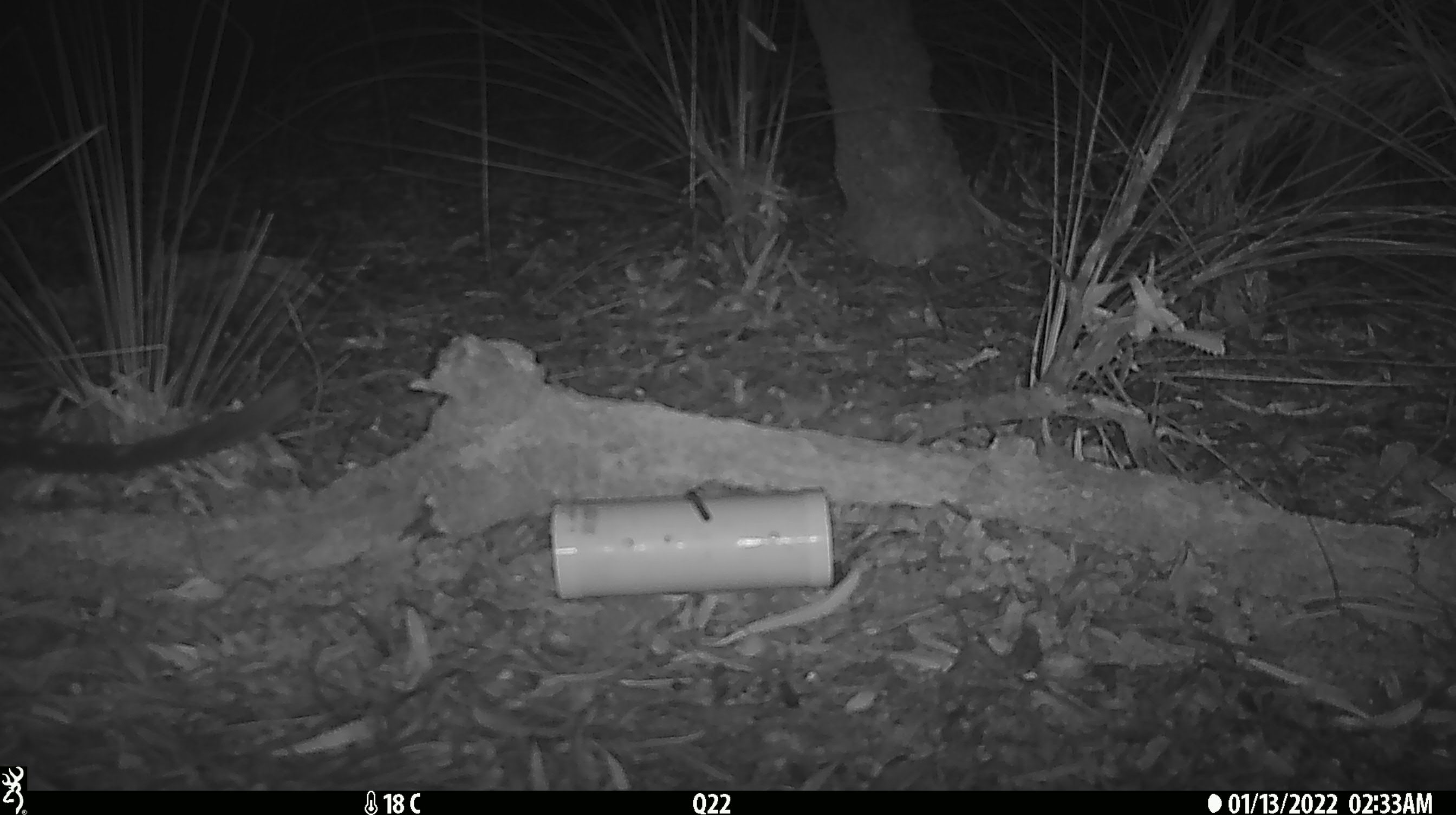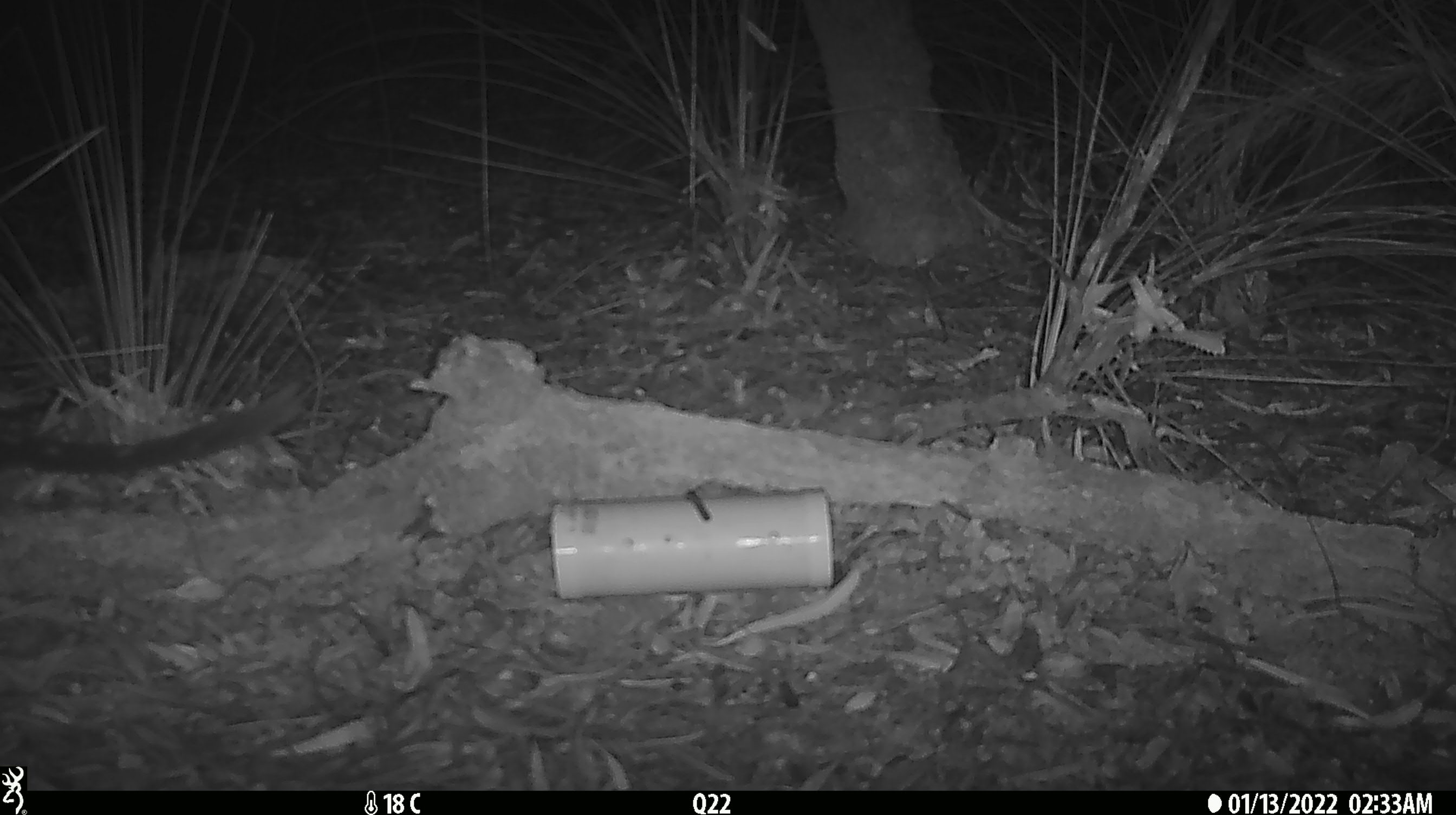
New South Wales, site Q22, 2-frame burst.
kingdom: Animalia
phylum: Chordata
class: Mammalia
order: Dasyuromorphia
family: Dasyuridae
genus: Dasyurus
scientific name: Dasyurus maculatus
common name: spotted-tailed quoll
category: quoll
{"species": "quoll (spotted-tailed quoll) (Dasyurus maculatus)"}